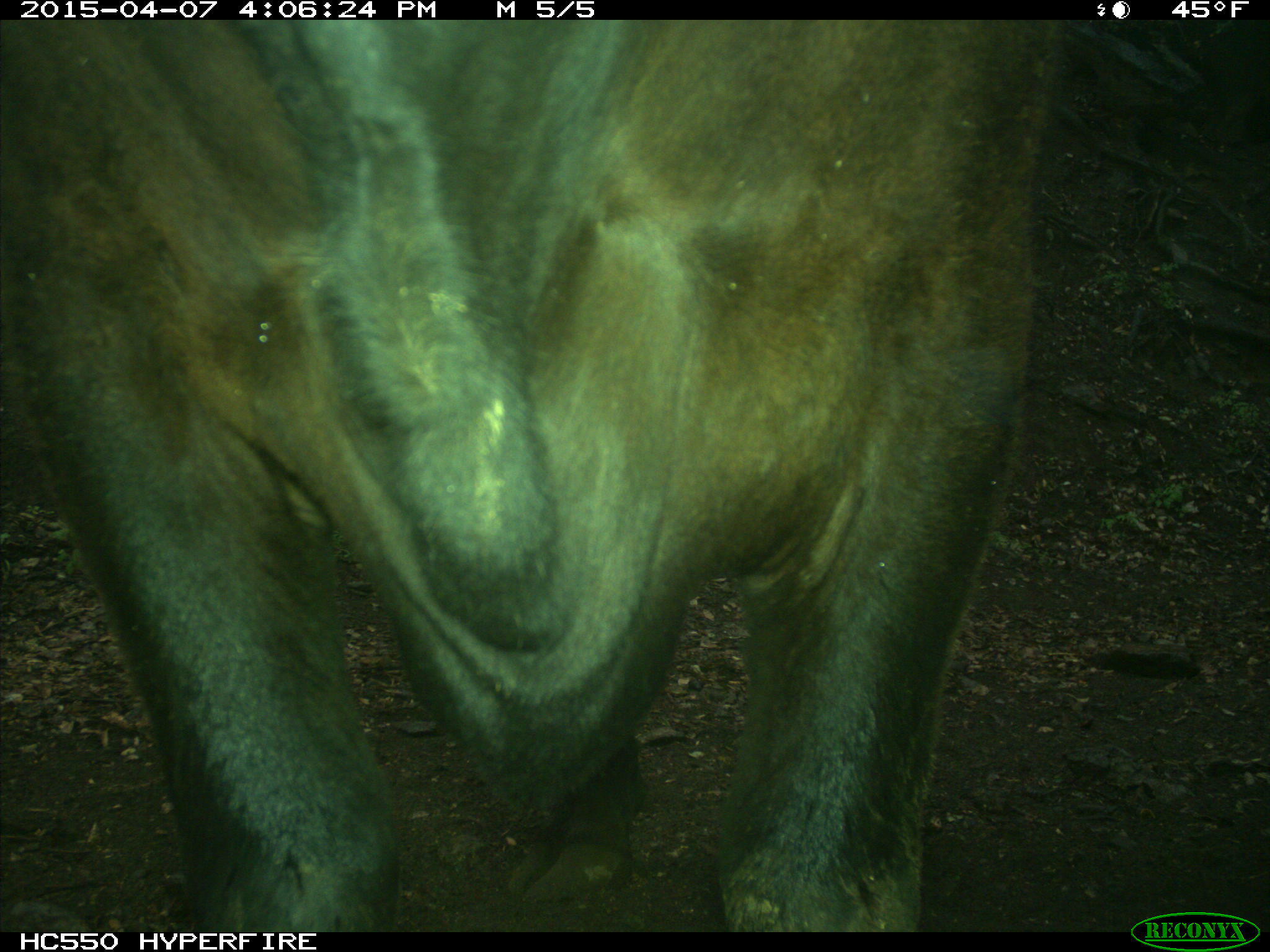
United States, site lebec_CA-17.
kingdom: Animalia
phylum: Chordata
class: Mammalia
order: Artiodactyla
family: Bovidae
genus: Bos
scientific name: Bos taurus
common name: domestic cow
Bos taurus (domestic cow).